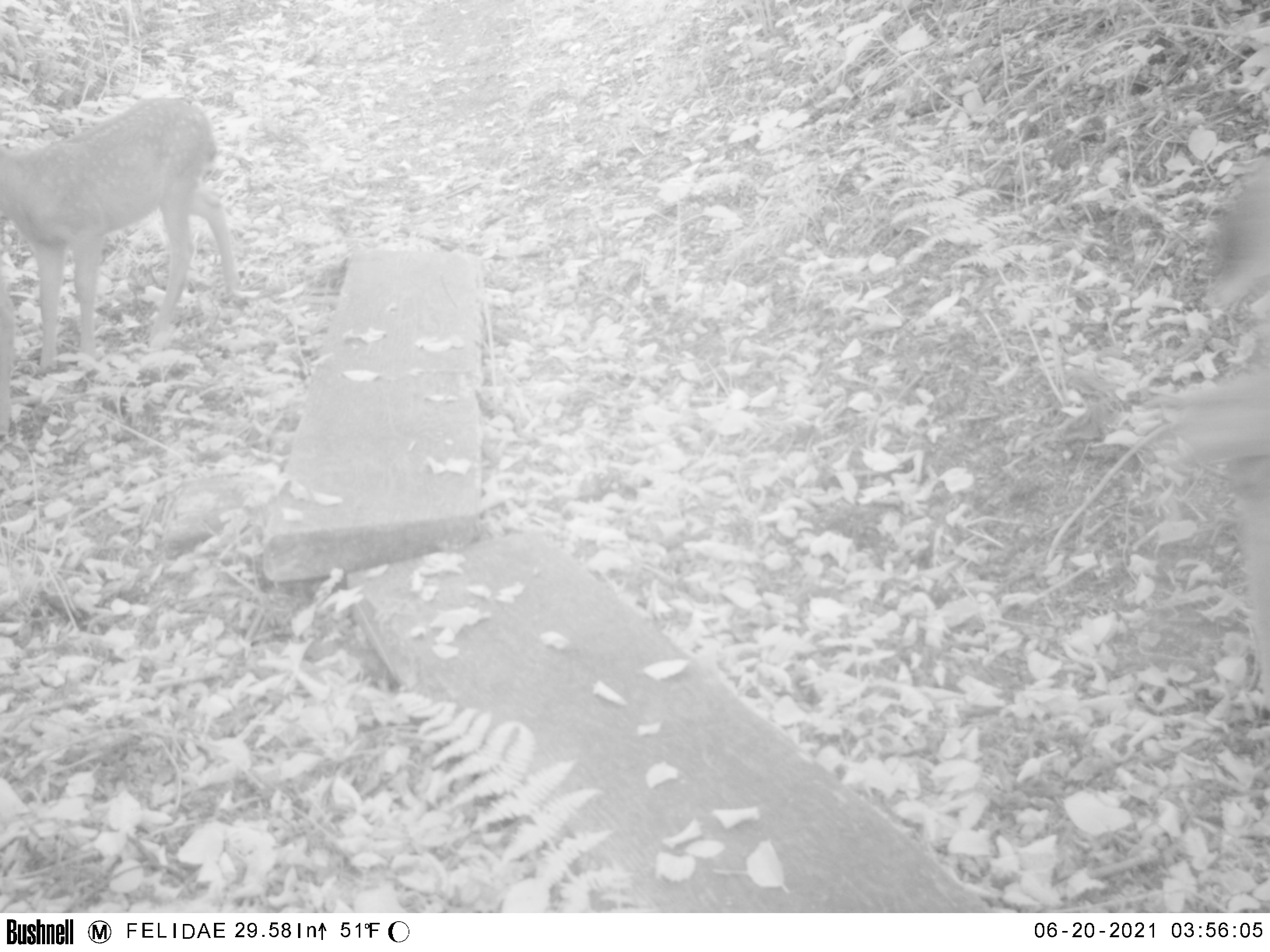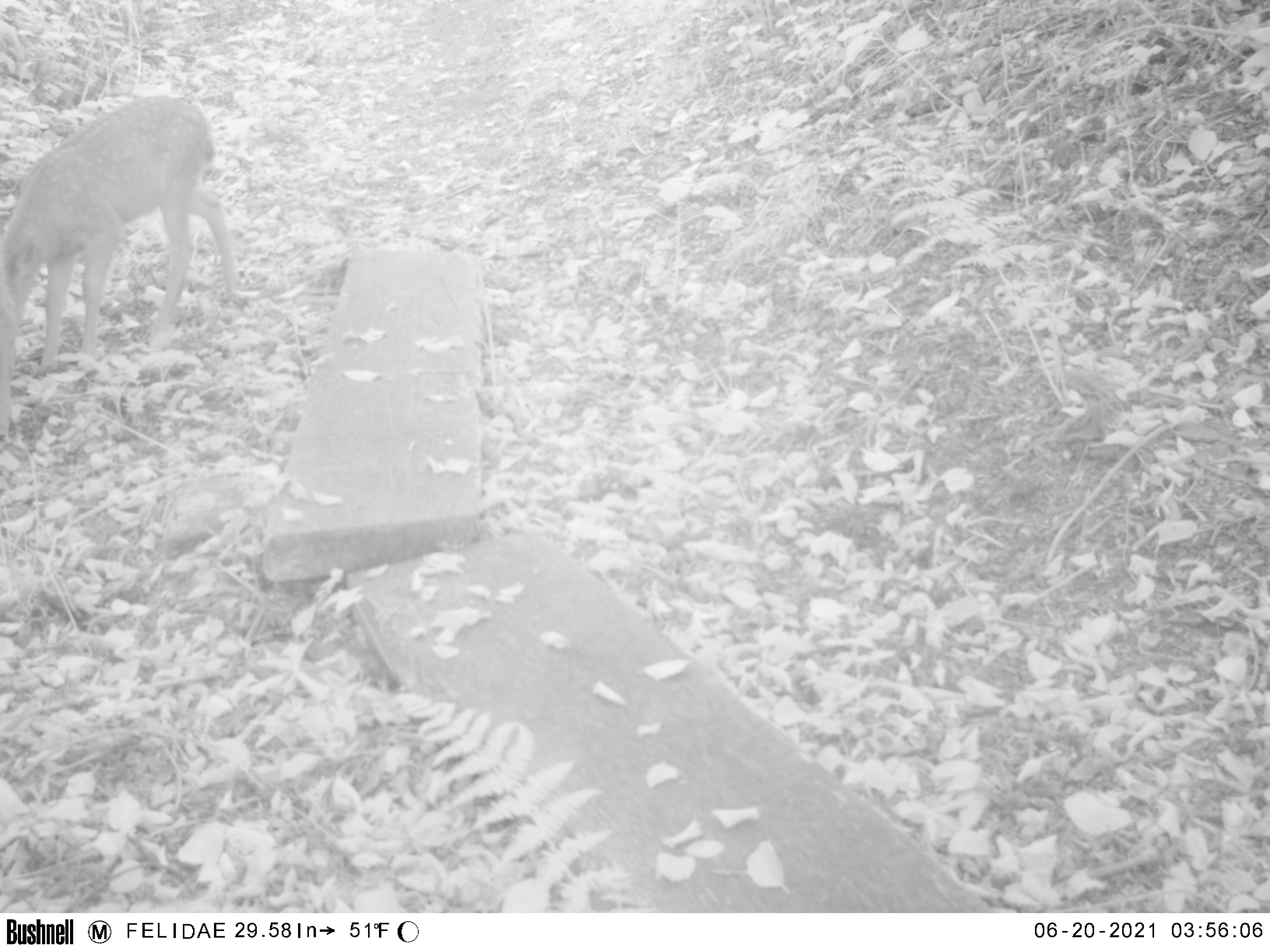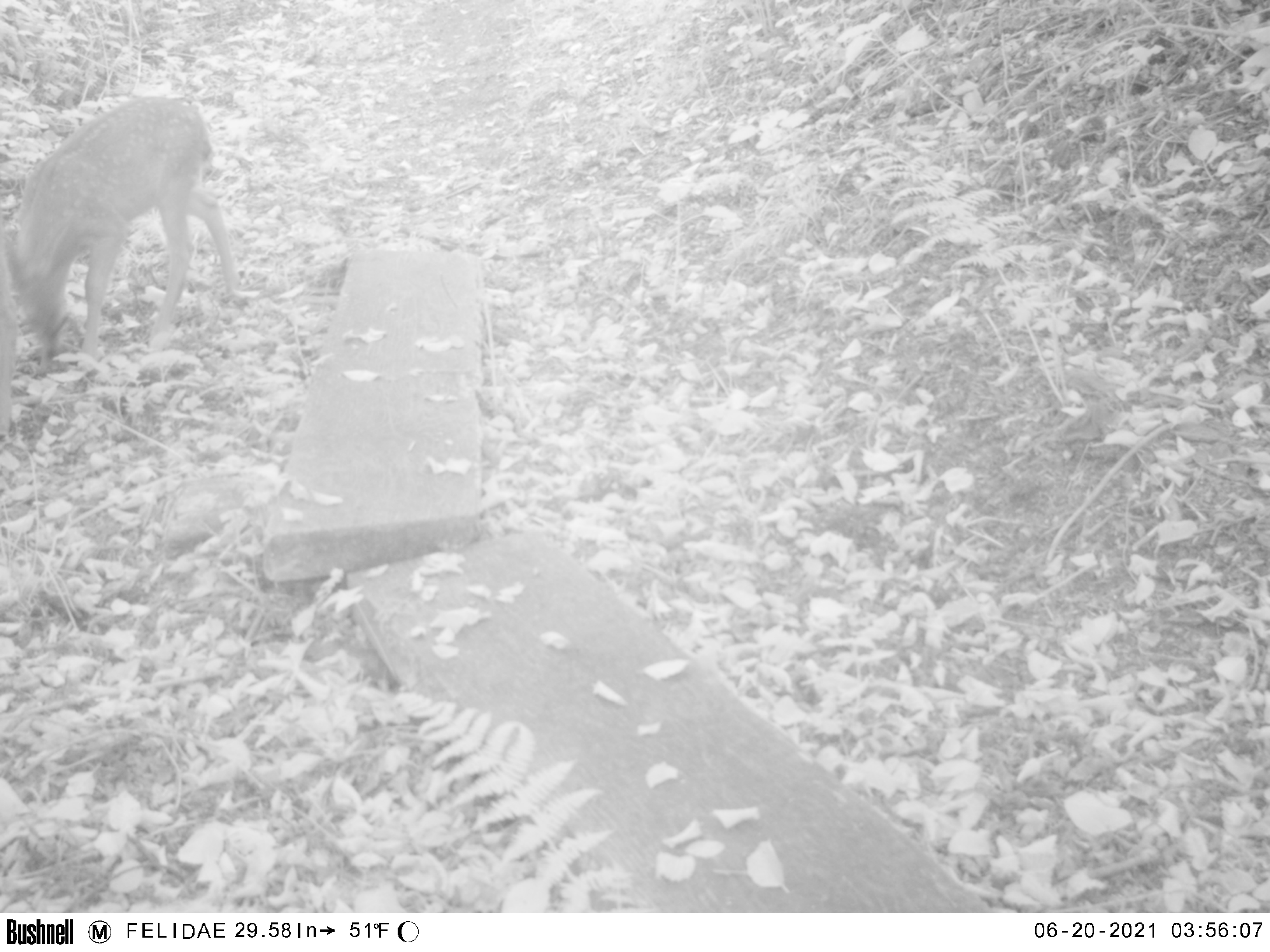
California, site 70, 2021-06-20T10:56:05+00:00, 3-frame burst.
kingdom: Animalia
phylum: Chordata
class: Mammalia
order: Artiodactyla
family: Cervidae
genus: Odocoileus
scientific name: Odocoileus hemionus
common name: mule deer